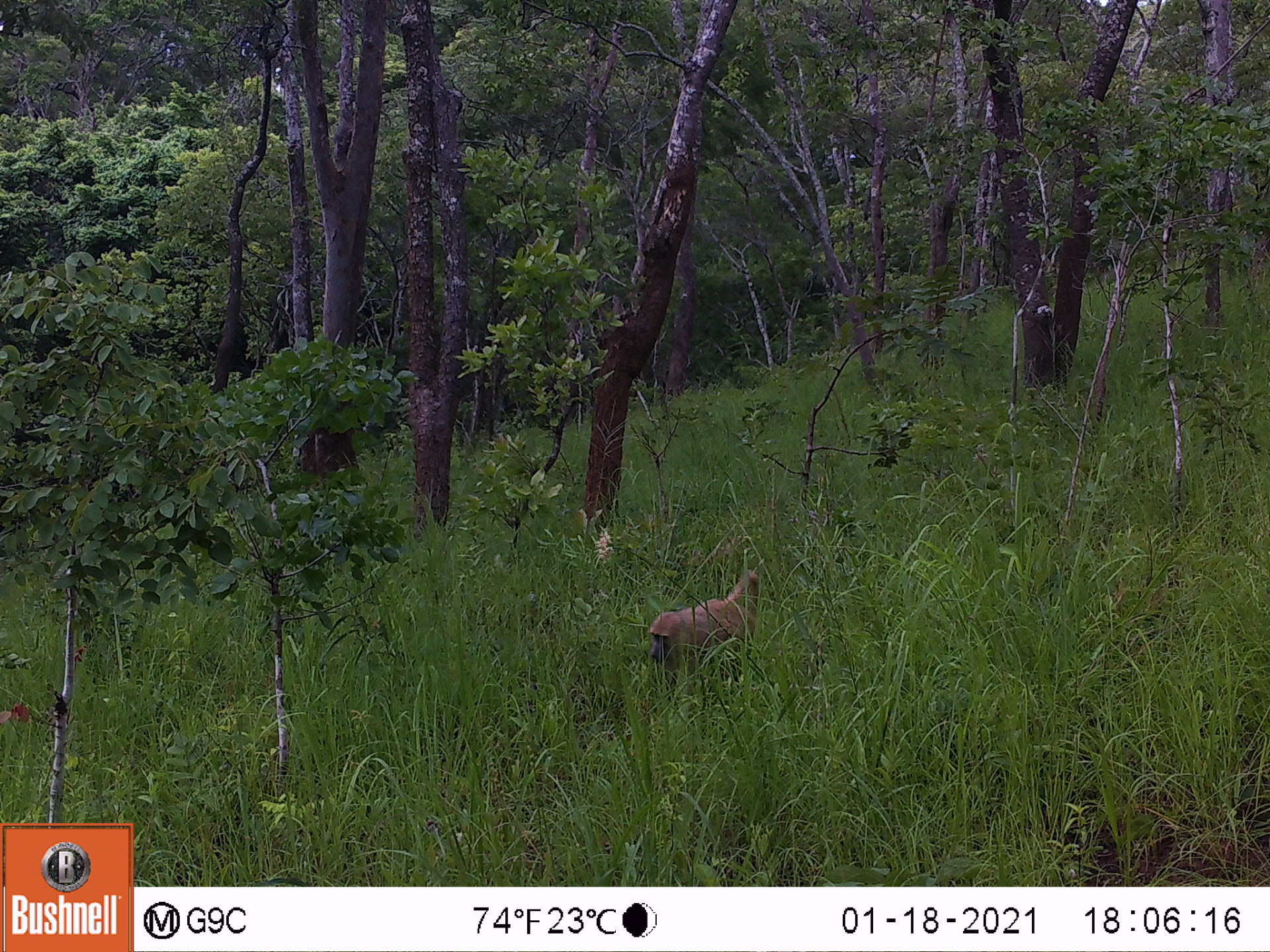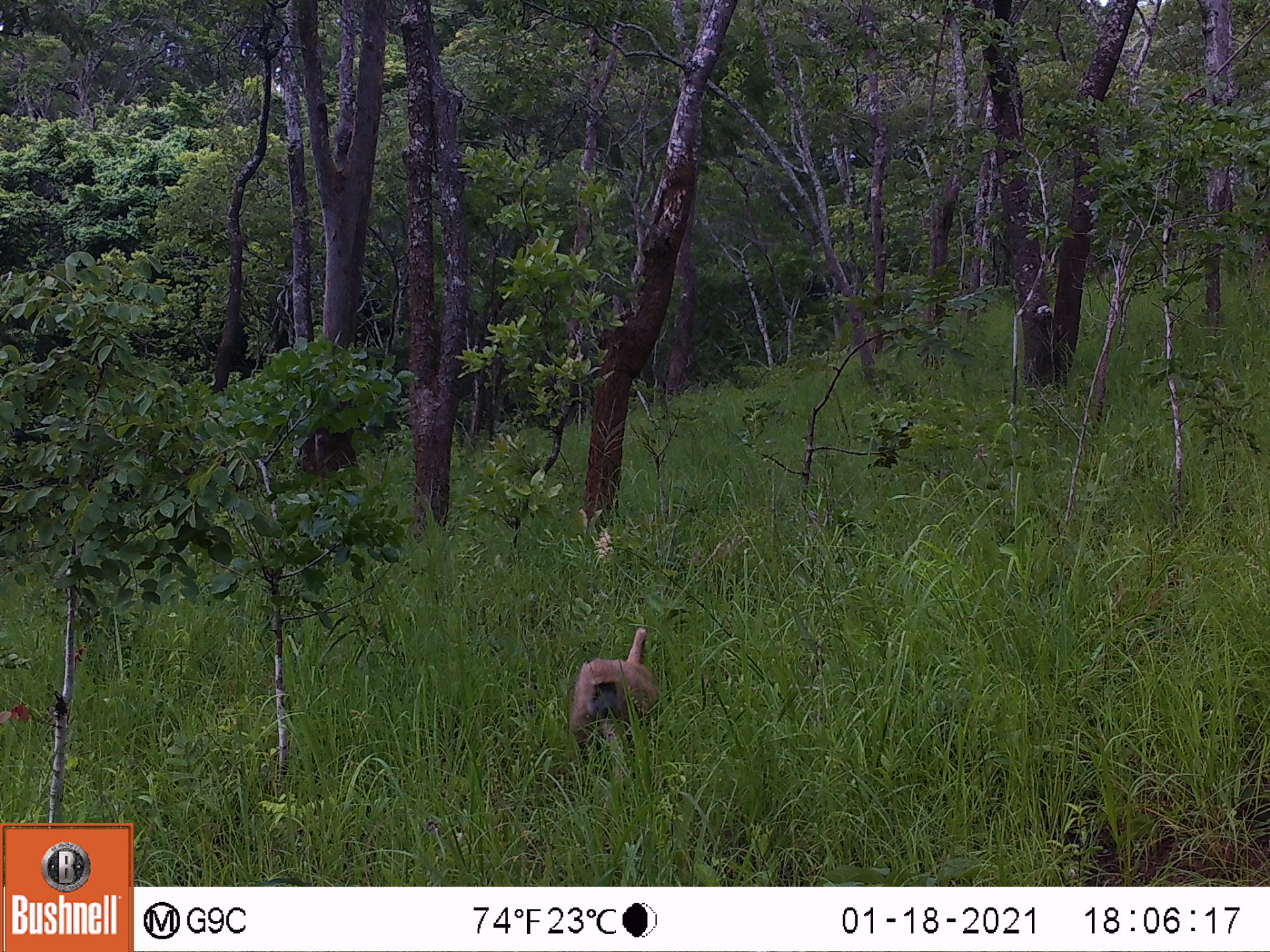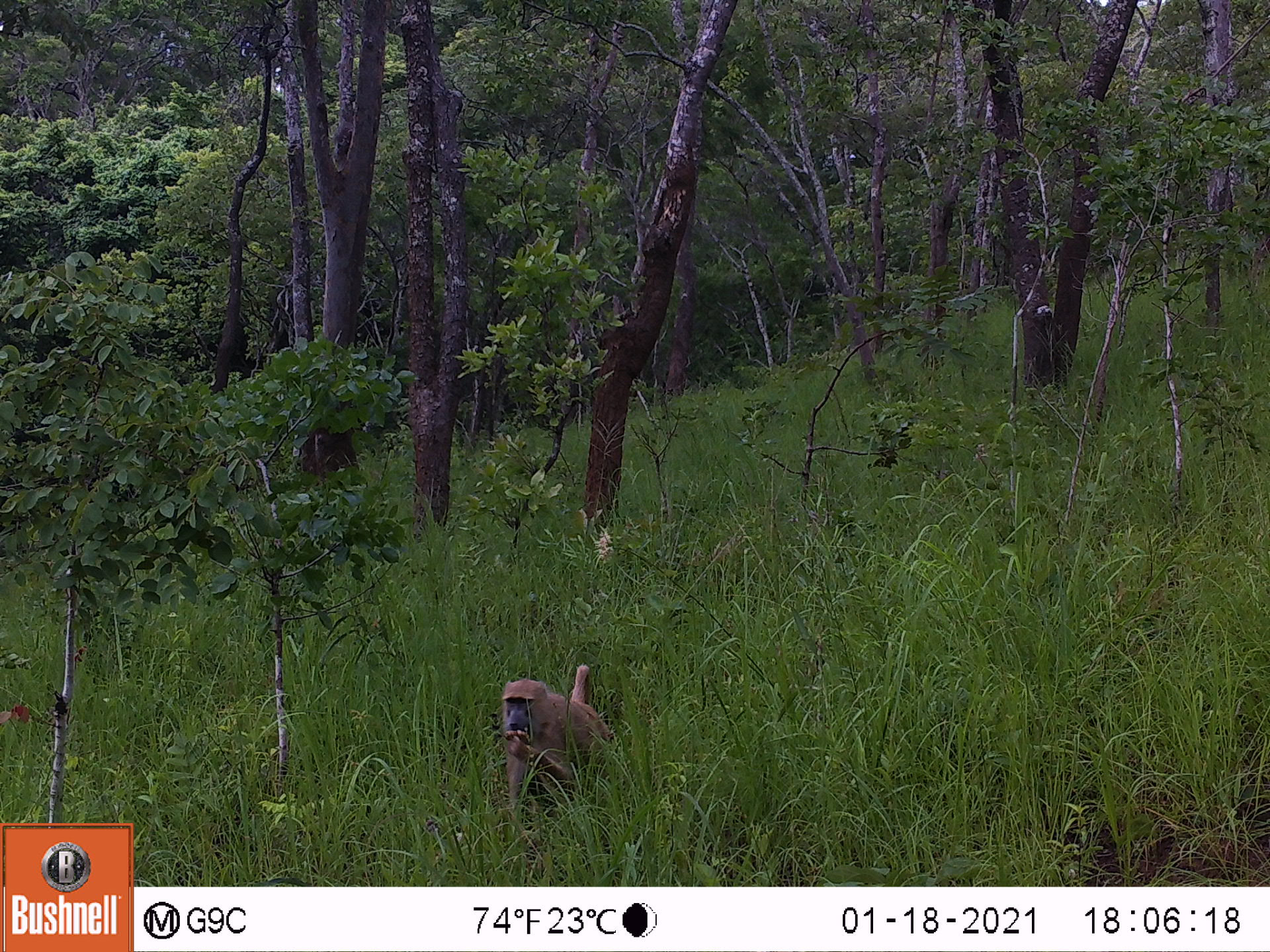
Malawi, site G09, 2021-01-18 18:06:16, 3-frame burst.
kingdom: Animalia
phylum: Chordata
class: Mammalia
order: Primates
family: Cercopithecidae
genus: Papio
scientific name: Papio cynocephalus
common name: yellow baboon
Yellow baboon (Papio cynocephalus), count 1.